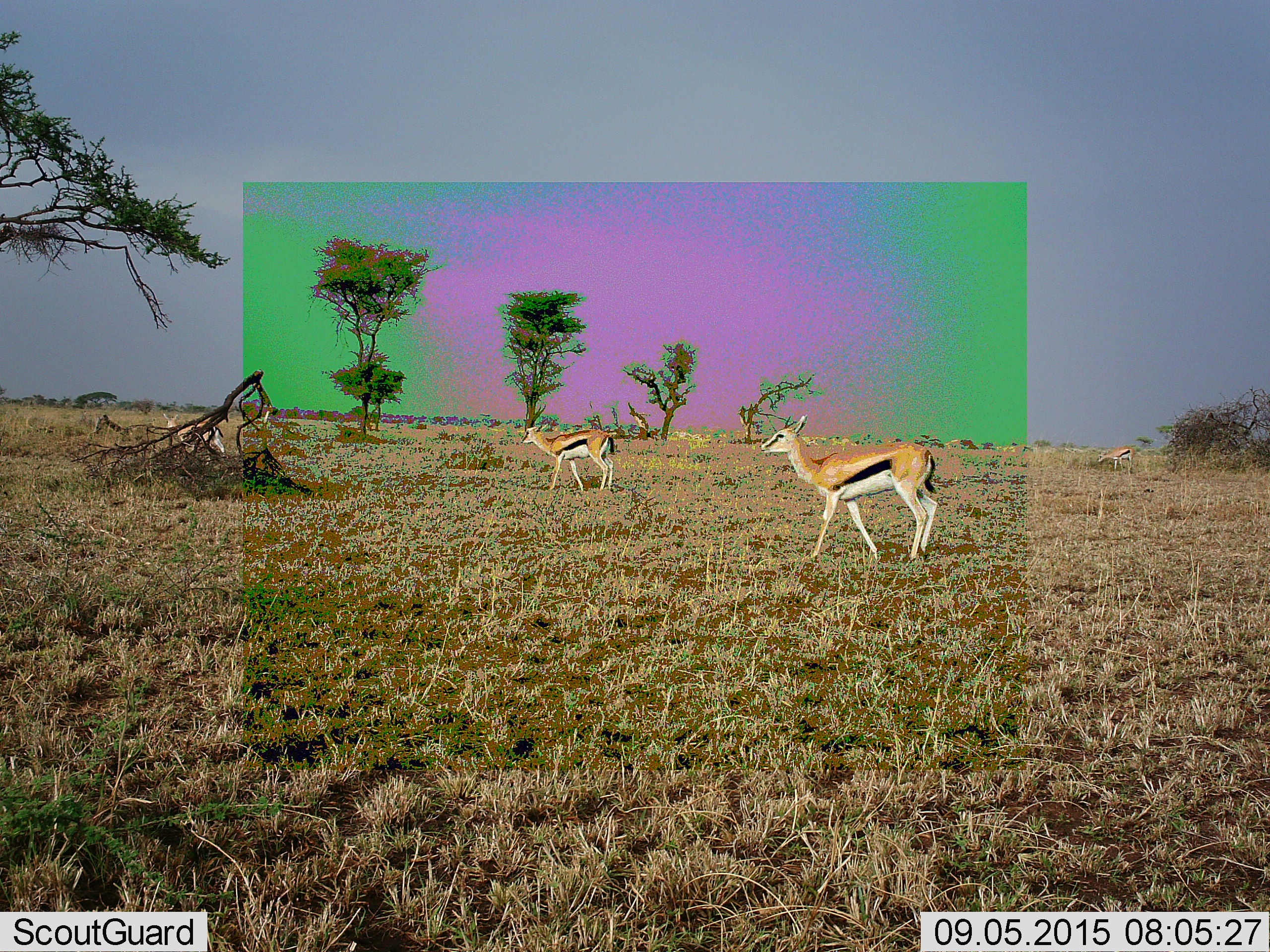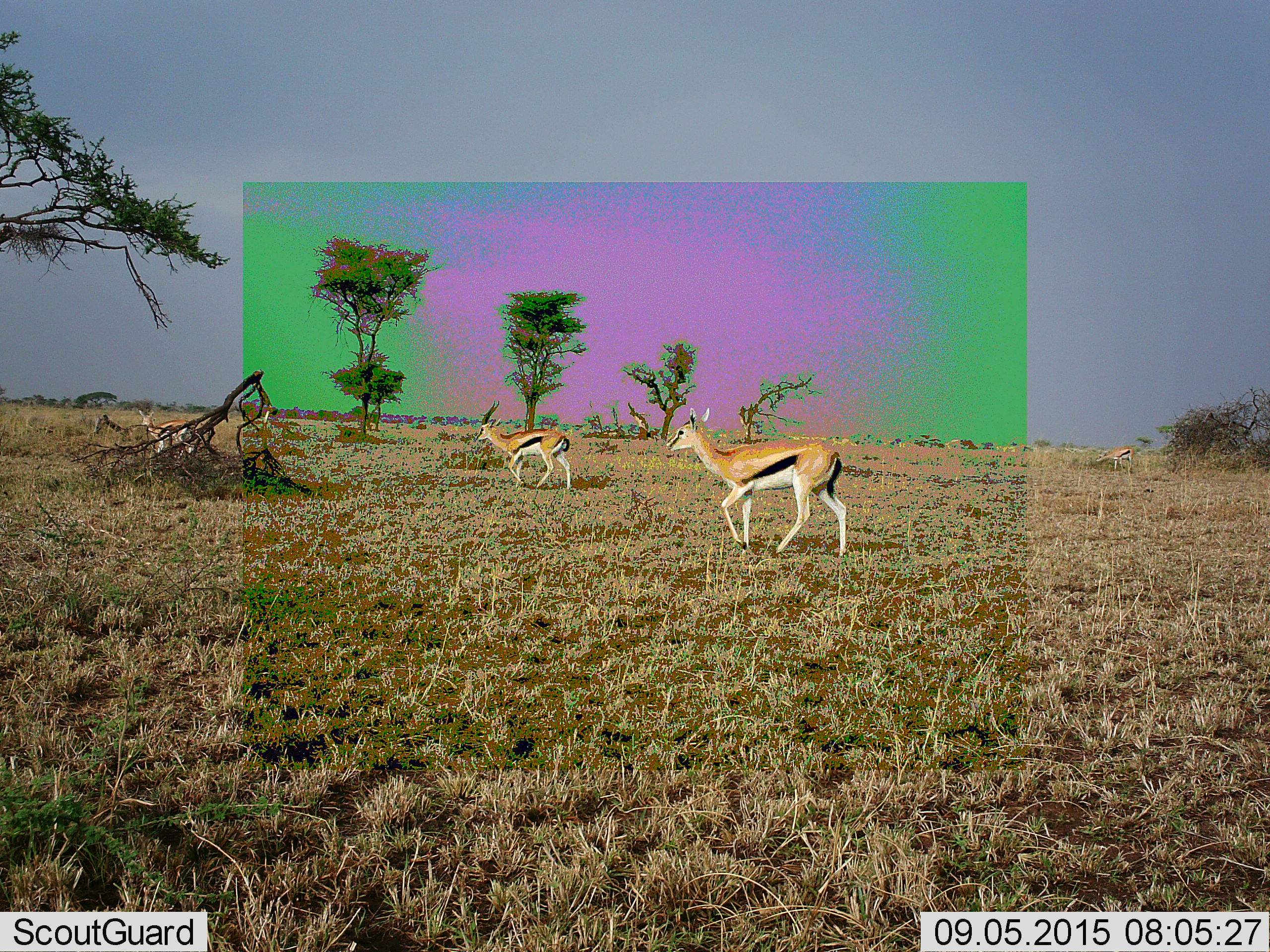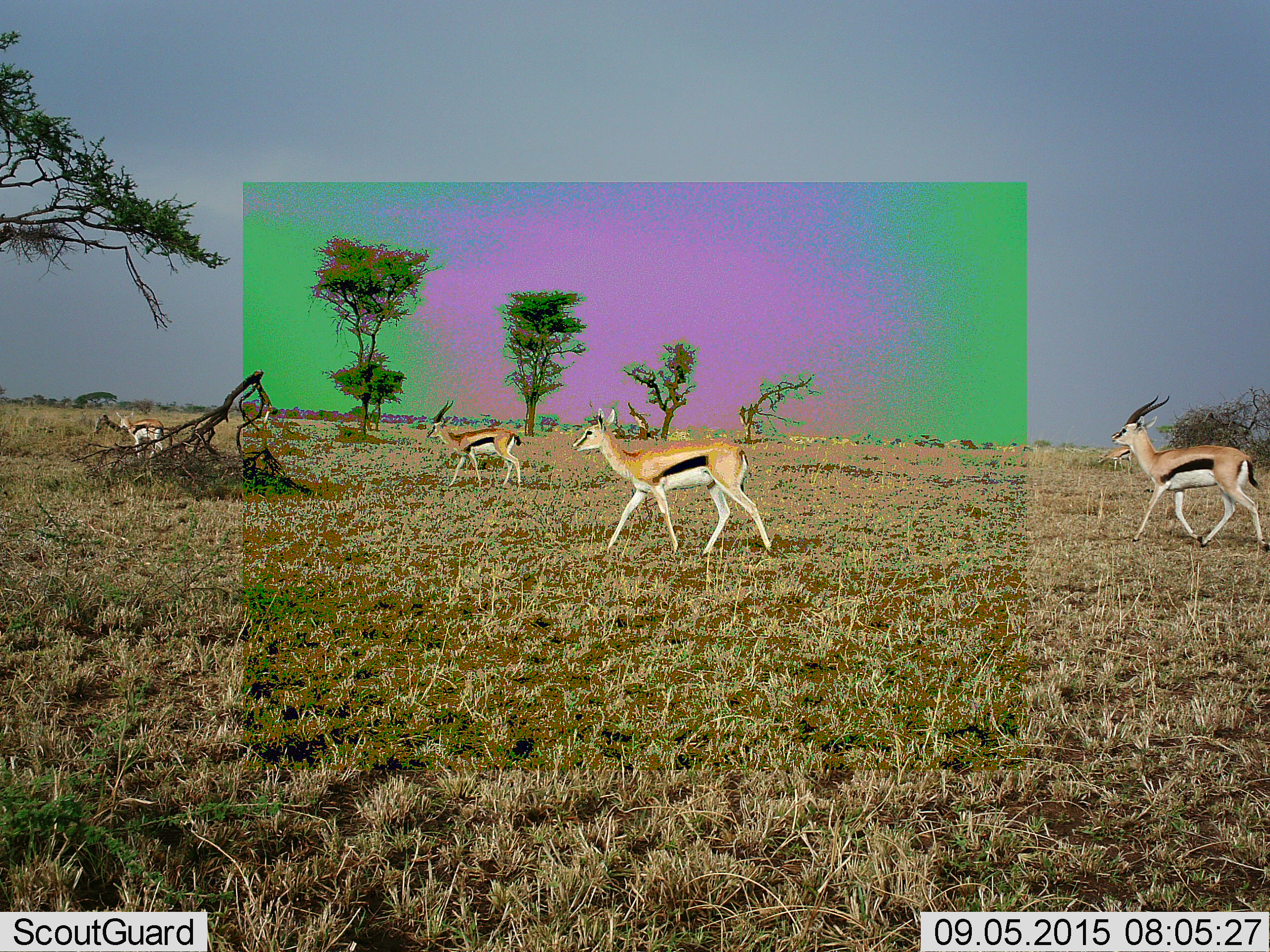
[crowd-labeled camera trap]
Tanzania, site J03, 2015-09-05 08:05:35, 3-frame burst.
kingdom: Animalia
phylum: Chordata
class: Mammalia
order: Artiodactyla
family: Bovidae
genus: Eudorcas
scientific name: Eudorcas thomsonii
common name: thomson's gazelle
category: gazellethomsons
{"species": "gazellethomsons (thomson's gazelle) (Eudorcas thomsonii)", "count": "5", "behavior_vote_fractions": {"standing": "30%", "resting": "0%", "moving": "70%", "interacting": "0%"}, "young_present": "10%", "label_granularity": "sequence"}